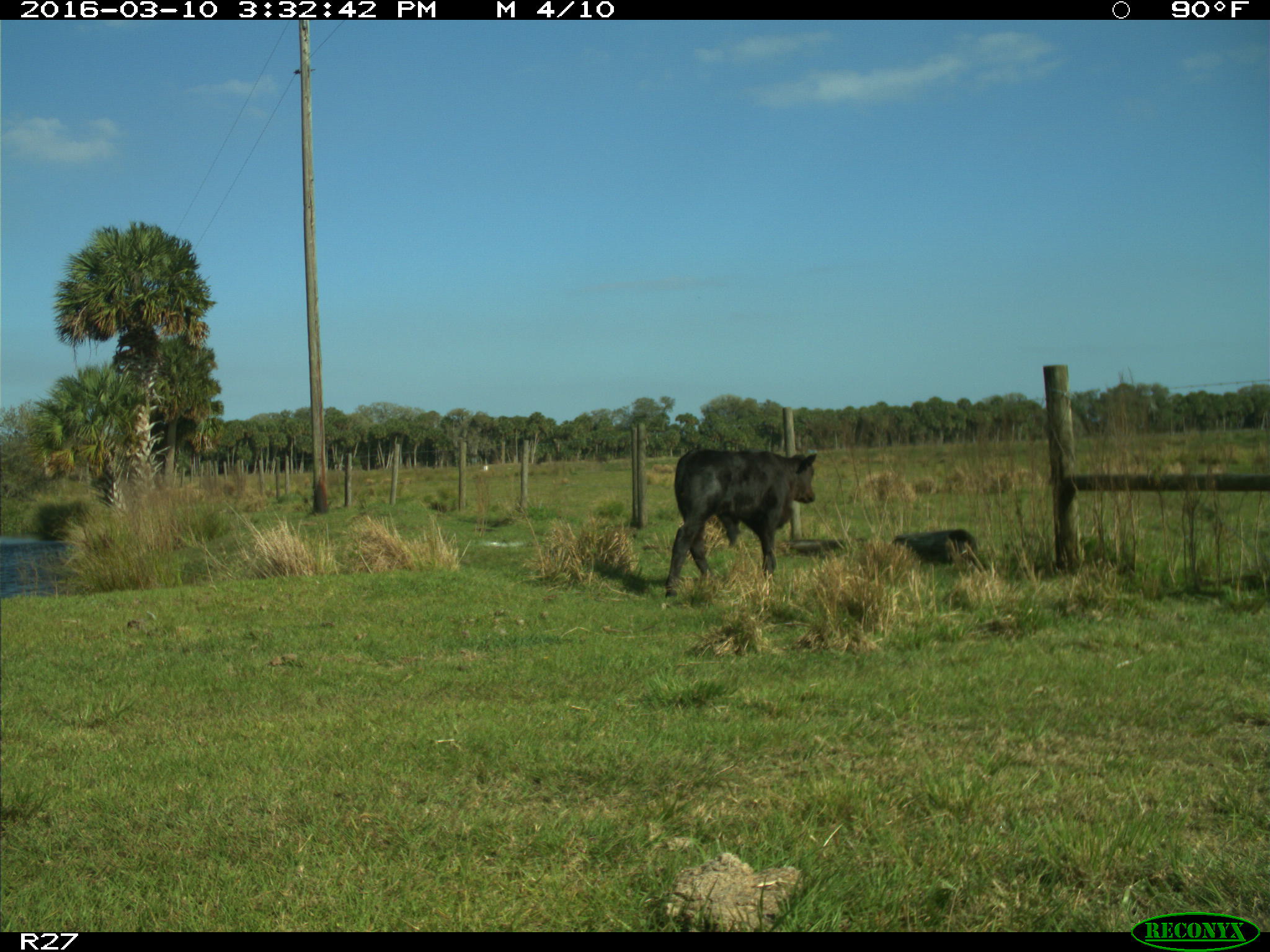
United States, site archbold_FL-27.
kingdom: Animalia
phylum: Chordata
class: Mammalia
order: Artiodactyla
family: Bovidae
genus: Bos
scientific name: Bos taurus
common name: domestic cow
Bos taurus (domestic cow).